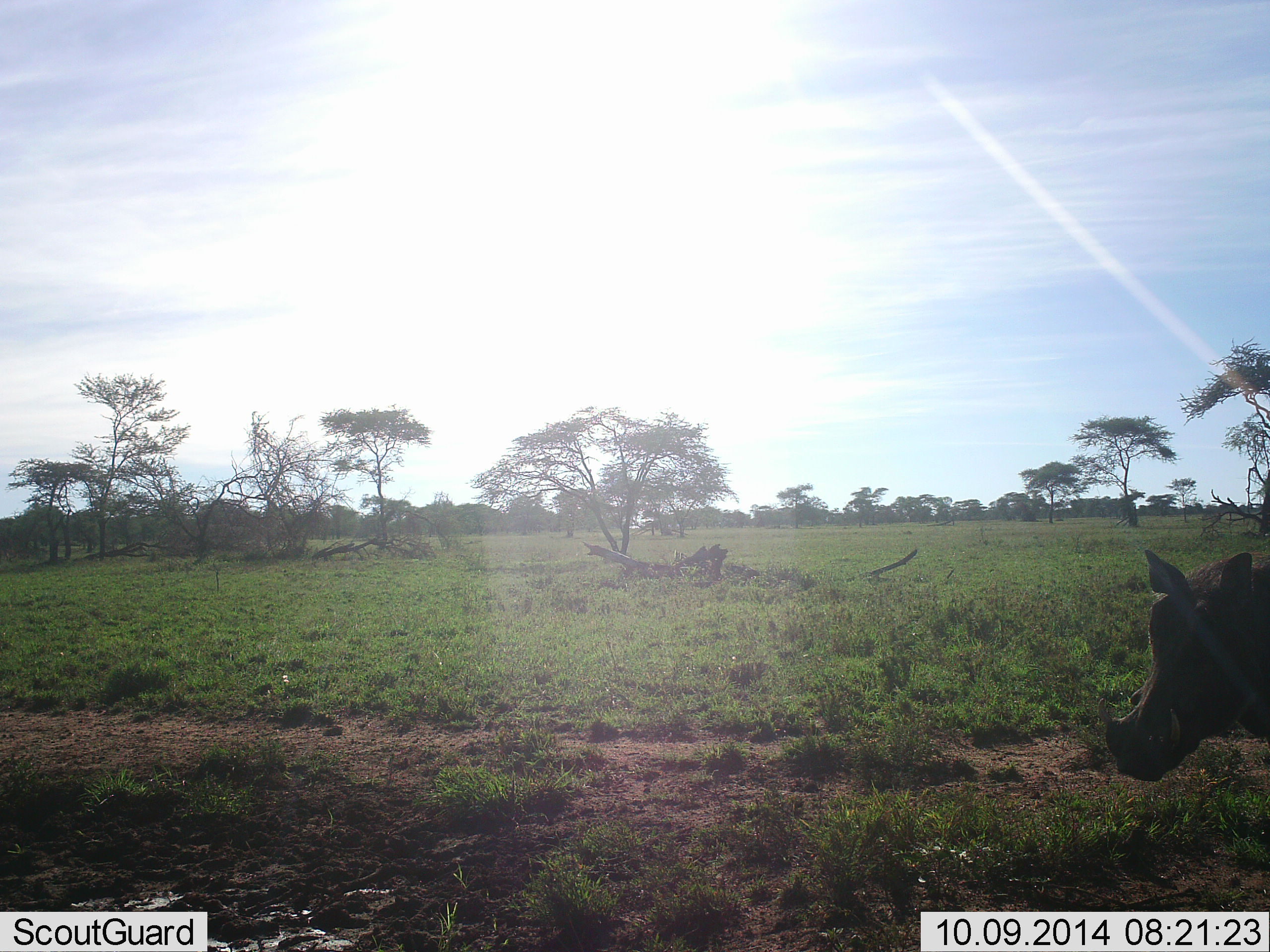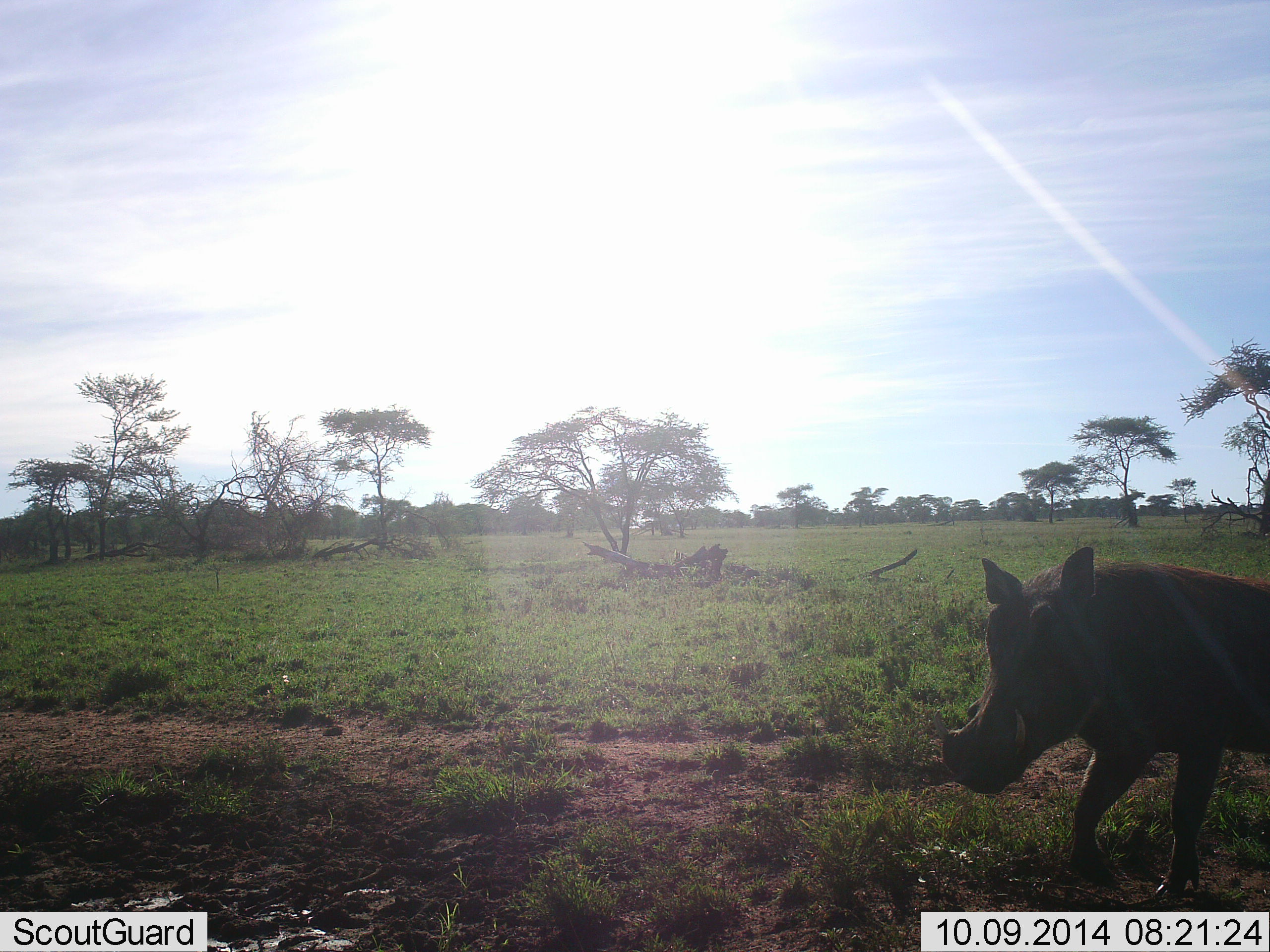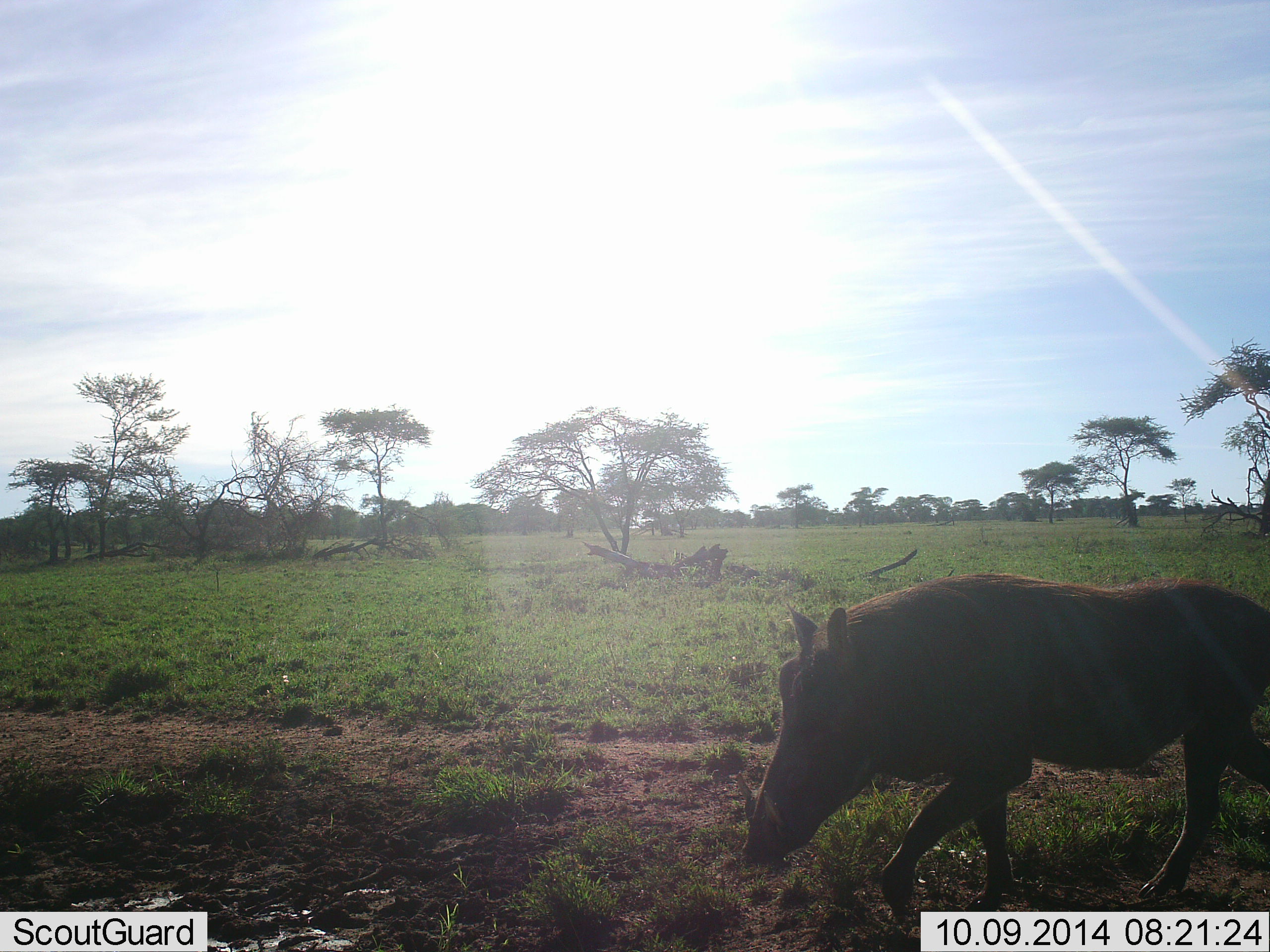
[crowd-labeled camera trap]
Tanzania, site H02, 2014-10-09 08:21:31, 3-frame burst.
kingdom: Animalia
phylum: Chordata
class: Mammalia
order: Artiodactyla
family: Suidae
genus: Phacochoerus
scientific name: Phacochoerus africanus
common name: warthog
Warthog (Phacochoerus africanus), count 1. Behavior (volunteer vote fractions): standing 10%, resting 0%, moving 90%, interacting 0%. Young present (vote fraction): 0%. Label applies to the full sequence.